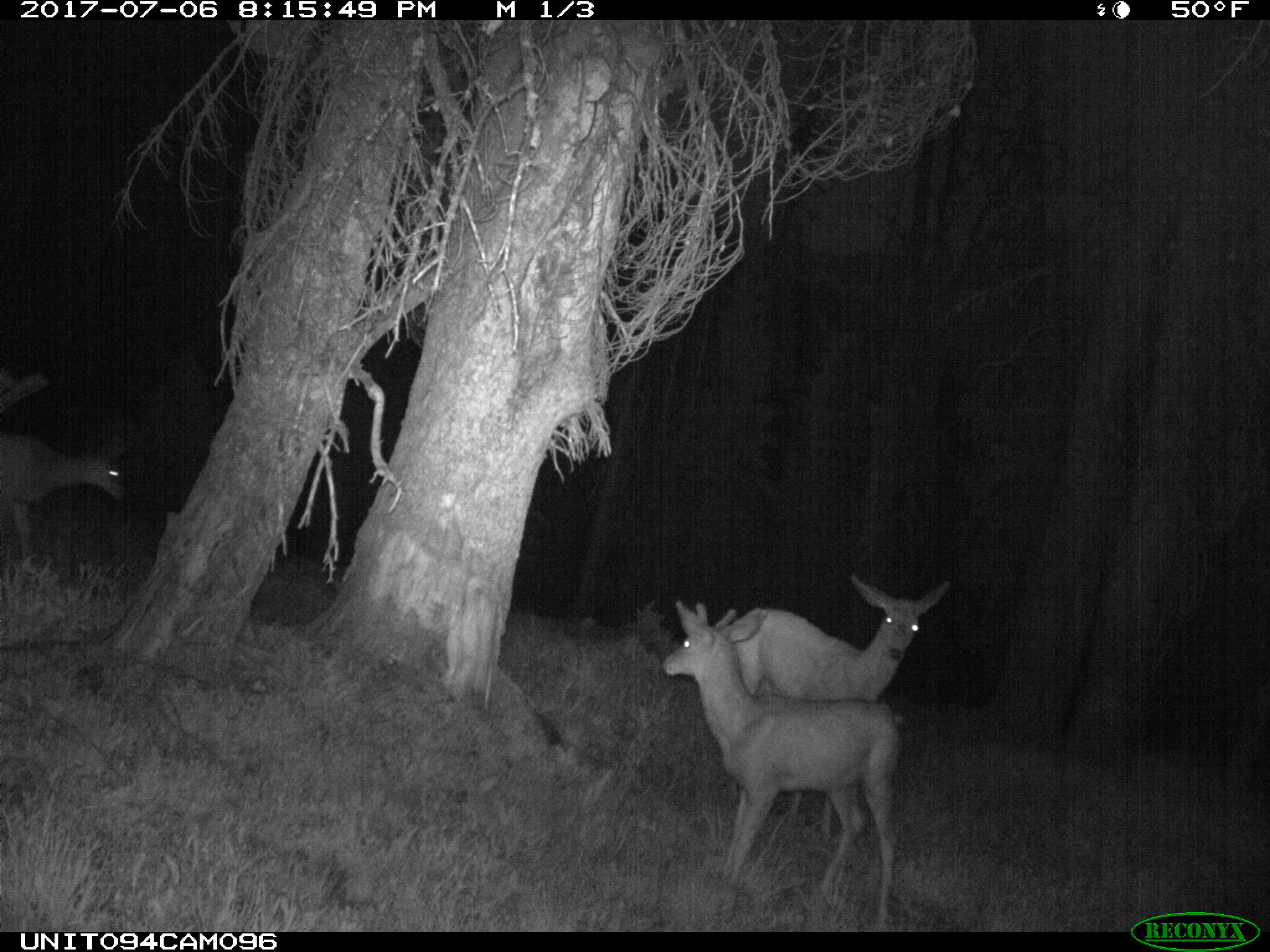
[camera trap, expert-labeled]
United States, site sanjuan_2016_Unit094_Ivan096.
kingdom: Animalia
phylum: Chordata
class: Mammalia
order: Artiodactyla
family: Cervidae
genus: Odocoileus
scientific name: Odocoileus hemionus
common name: mule deer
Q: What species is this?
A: Odocoileus hemionus (mule deer).